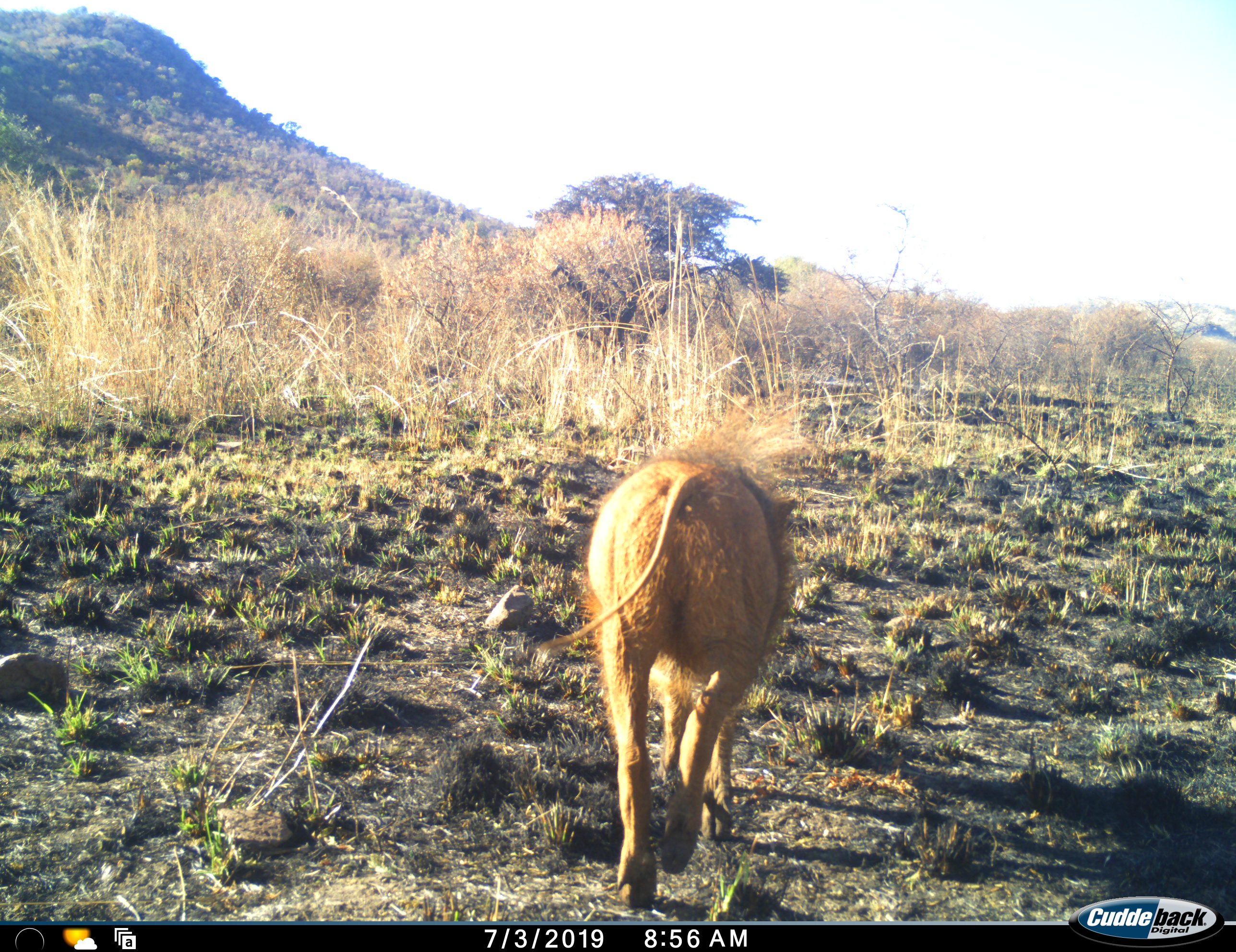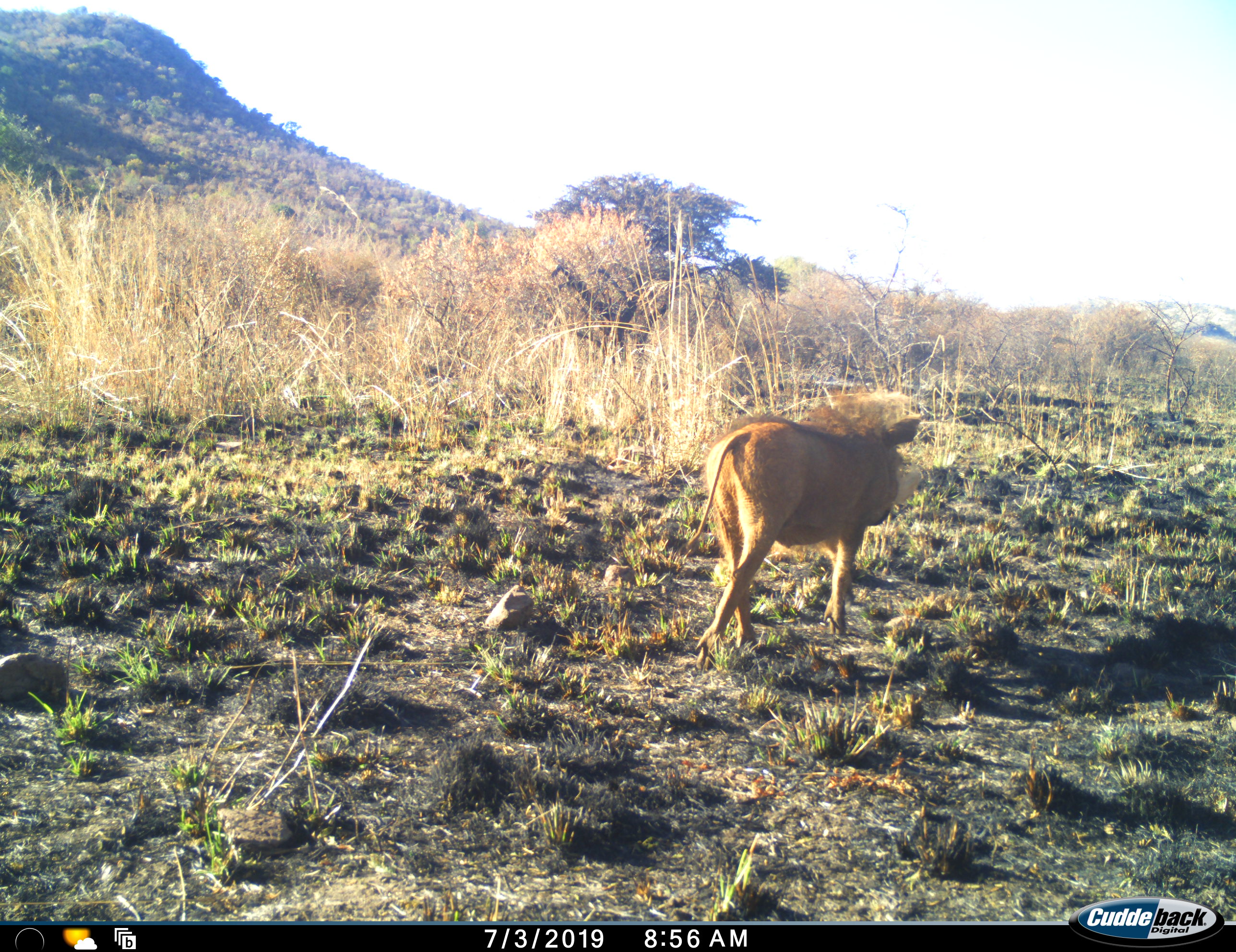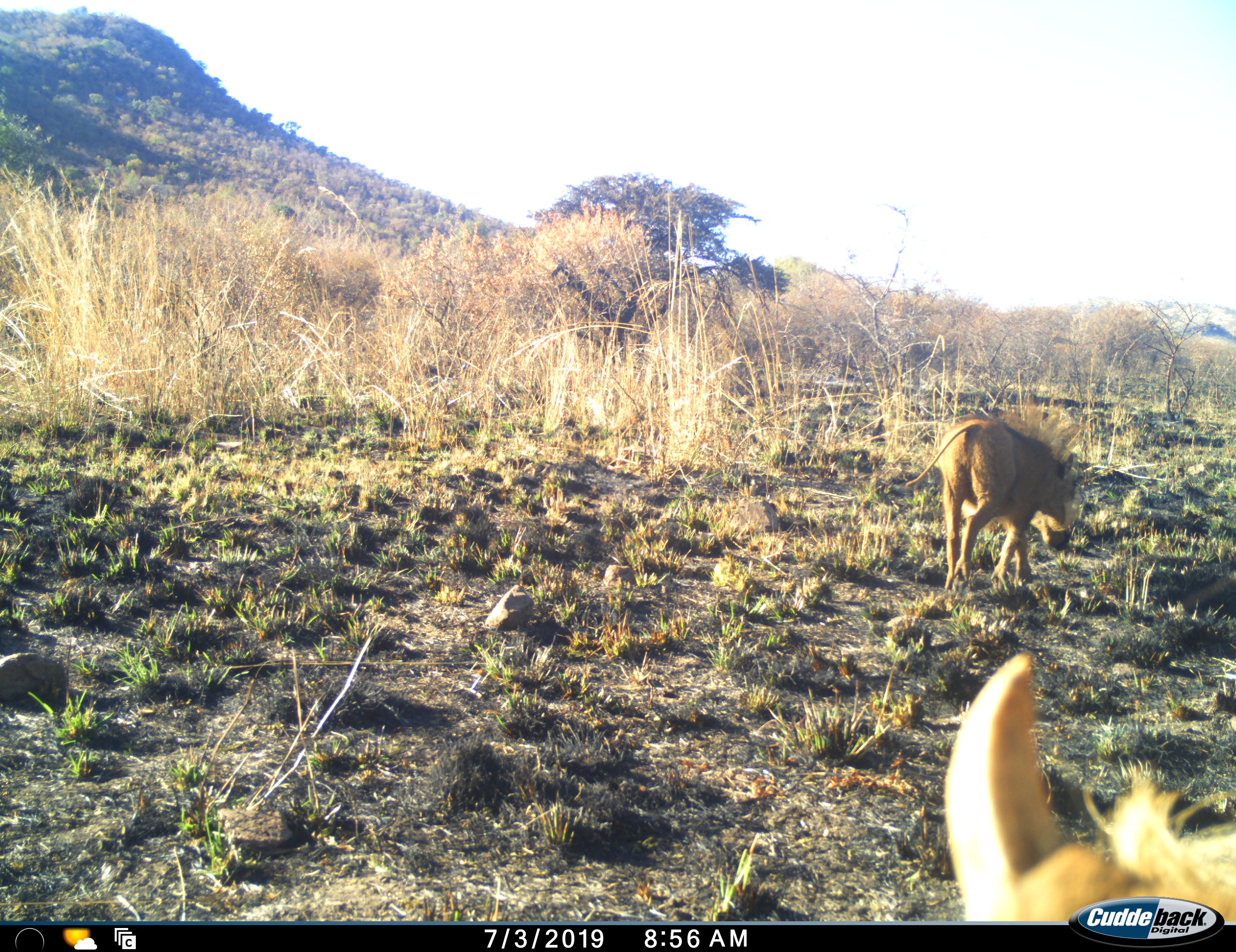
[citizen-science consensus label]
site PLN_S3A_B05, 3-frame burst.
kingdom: Animalia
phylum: Chordata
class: Mammalia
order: Artiodactyla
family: Suidae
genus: Phacochoerus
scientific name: Phacochoerus africanus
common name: warthog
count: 2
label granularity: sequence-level